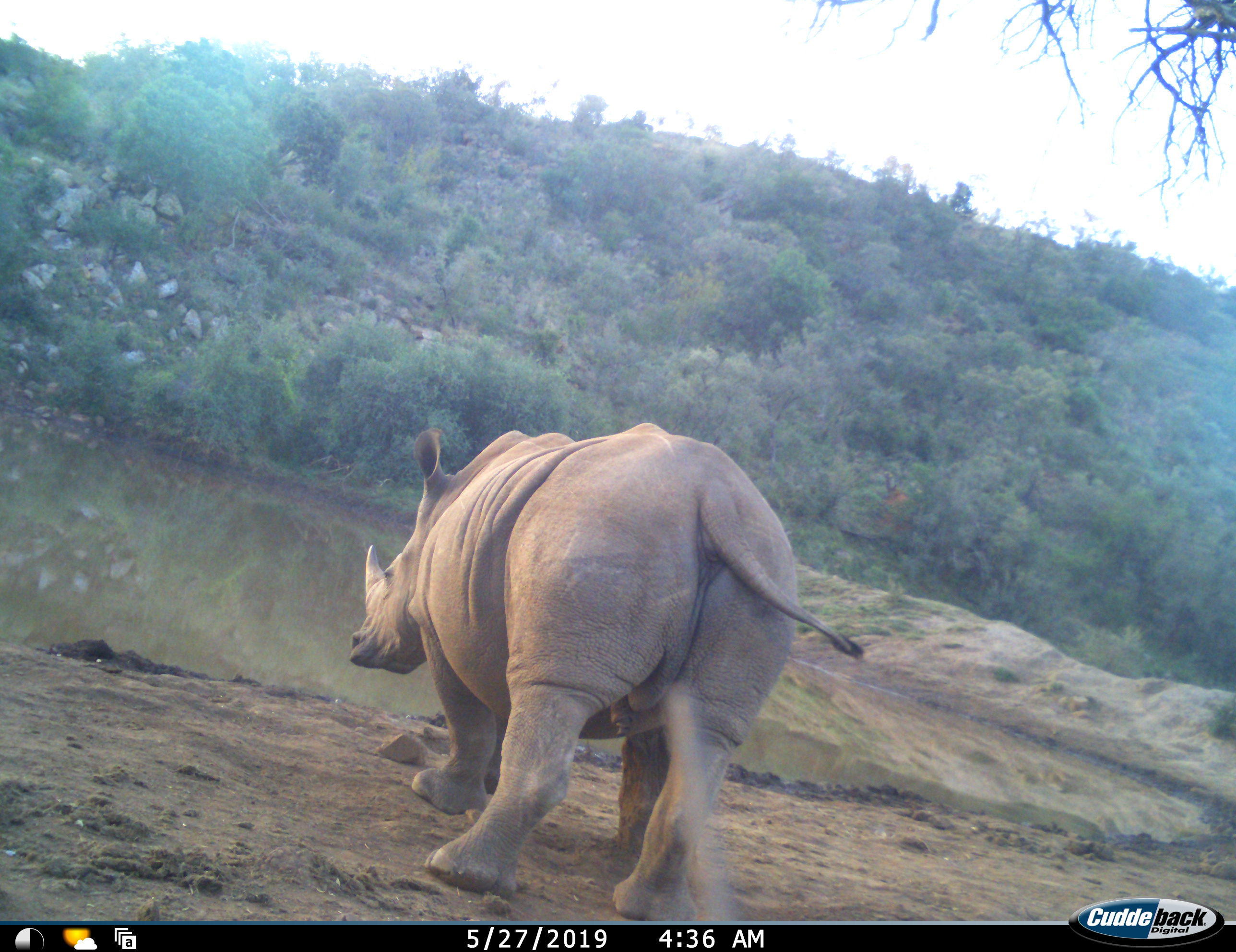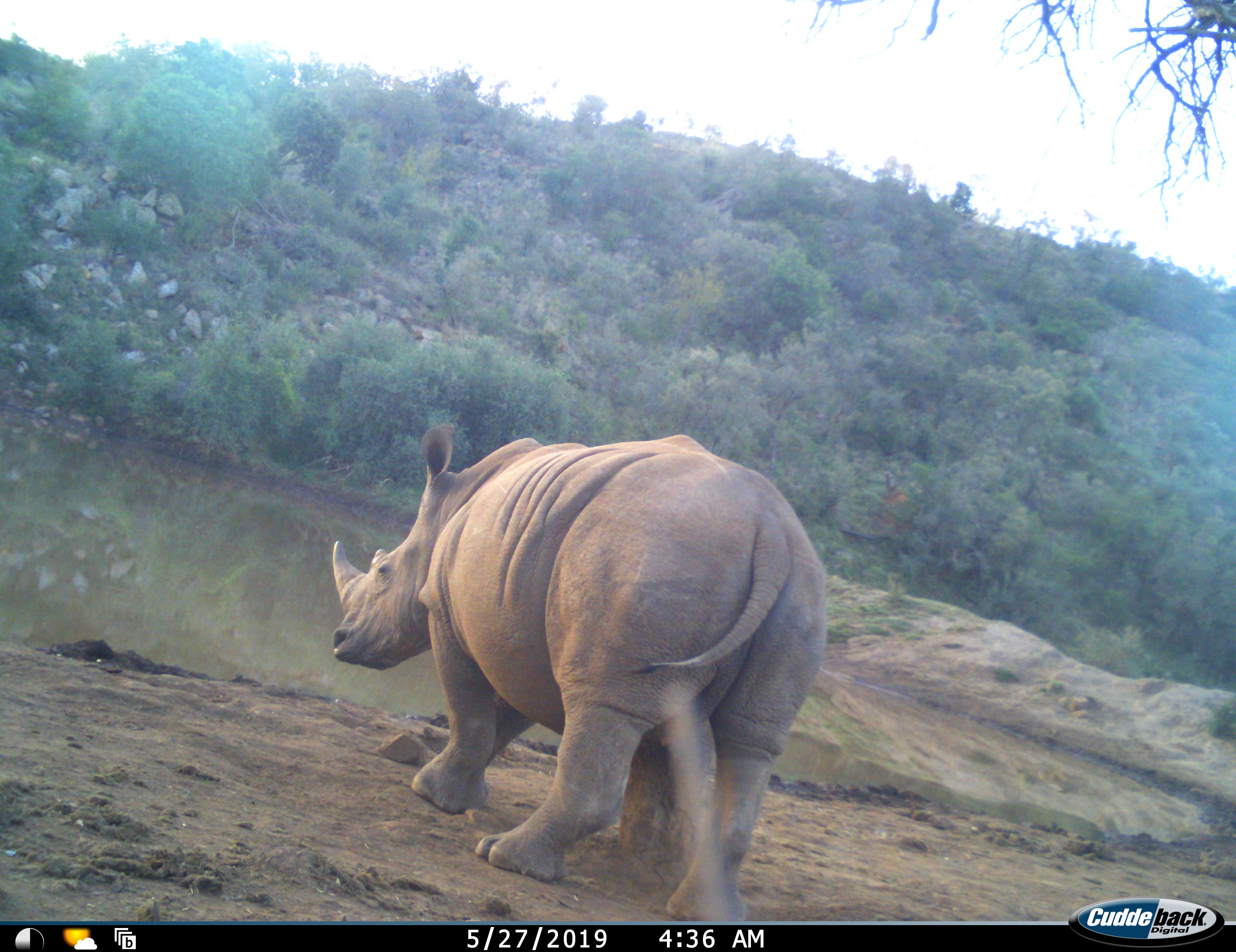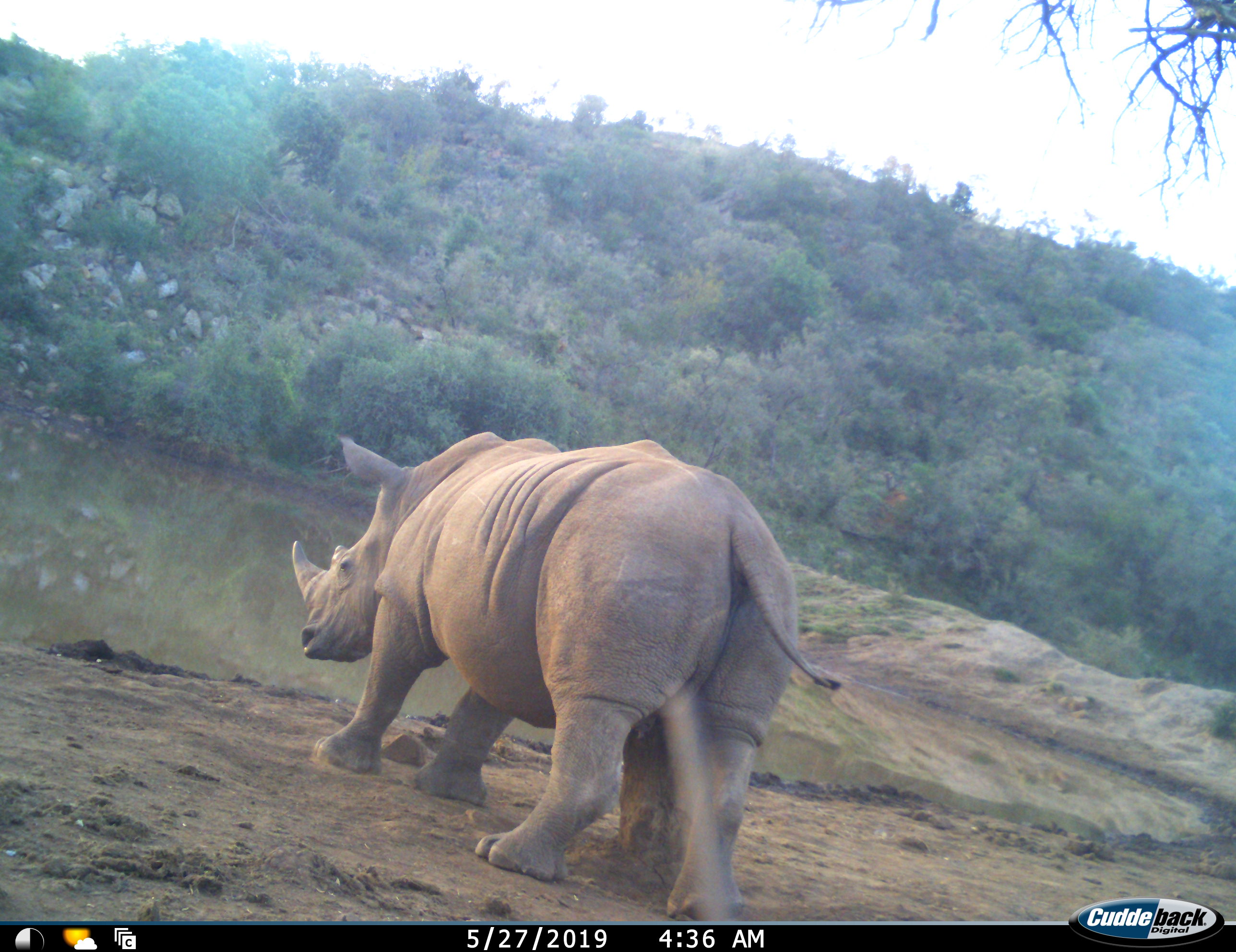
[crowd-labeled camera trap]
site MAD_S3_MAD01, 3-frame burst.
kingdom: Animalia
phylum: Chordata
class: Mammalia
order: Perissodactyla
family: Rhinocerotidae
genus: Ceratotherium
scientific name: Ceratotherium simum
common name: white rhinoceros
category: rhinoceroswhite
Rhinoceroswhite (white rhinoceros) (Ceratotherium simum), count 1. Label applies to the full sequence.